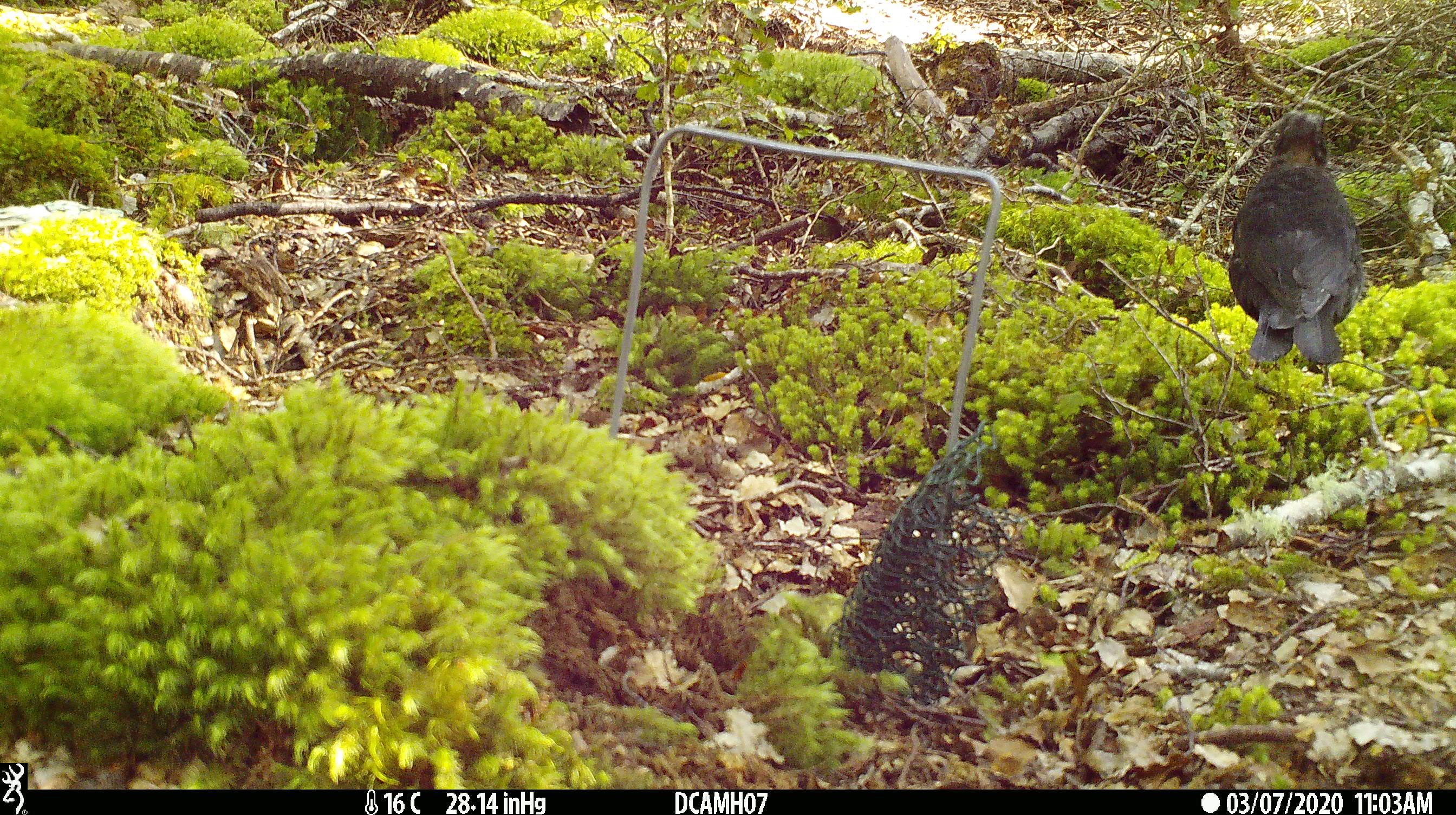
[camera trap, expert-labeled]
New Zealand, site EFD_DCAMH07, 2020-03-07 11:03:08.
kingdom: Animalia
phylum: Chordata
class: Aves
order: Passeriformes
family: Turdidae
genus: Turdus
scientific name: Turdus merula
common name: eurasian blackbird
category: blackbird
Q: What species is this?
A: Blackbird (eurasian blackbird) (Turdus merula).